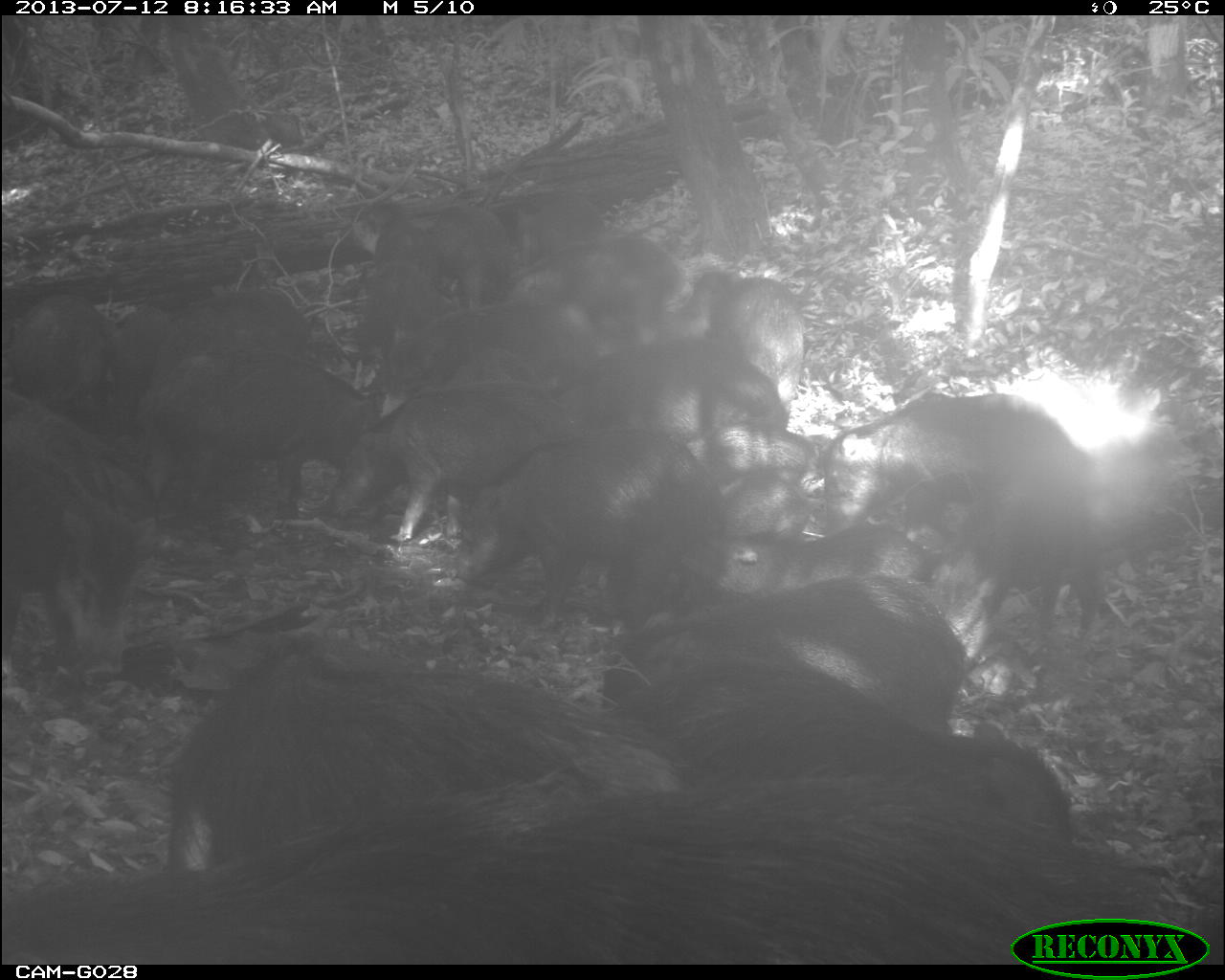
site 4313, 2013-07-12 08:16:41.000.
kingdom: Animalia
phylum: Chordata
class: Mammalia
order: Artiodactyla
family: Tayassuidae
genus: Tayassu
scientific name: Tayassu pecari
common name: white-lipped peccary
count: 20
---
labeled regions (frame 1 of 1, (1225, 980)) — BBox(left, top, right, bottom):
group: BBox(0, 181, 1224, 974)